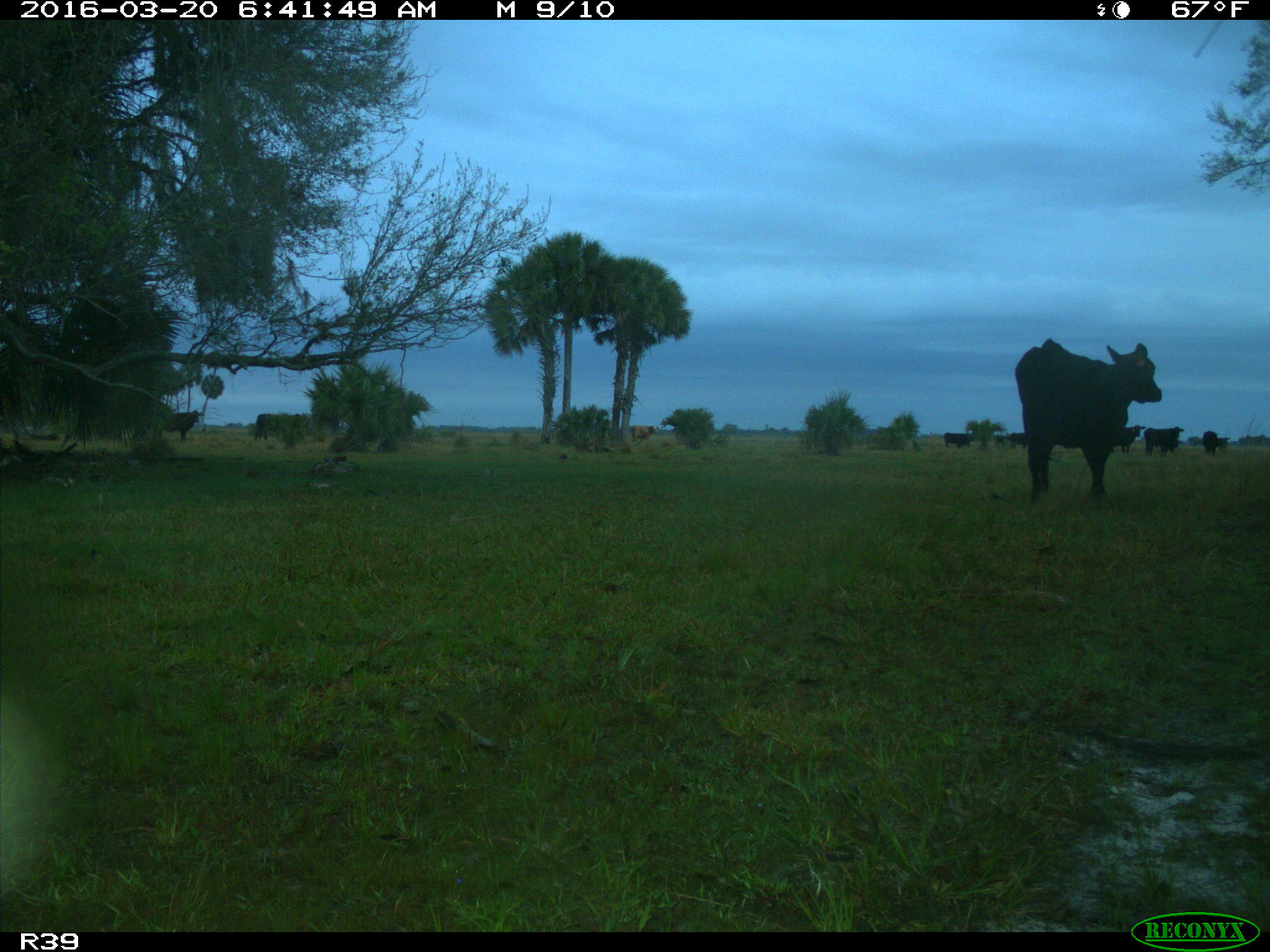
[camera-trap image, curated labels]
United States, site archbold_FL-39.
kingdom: Animalia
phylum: Chordata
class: Mammalia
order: Artiodactyla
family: Bovidae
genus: Bos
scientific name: Bos taurus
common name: domestic cow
Bos taurus (domestic cow).